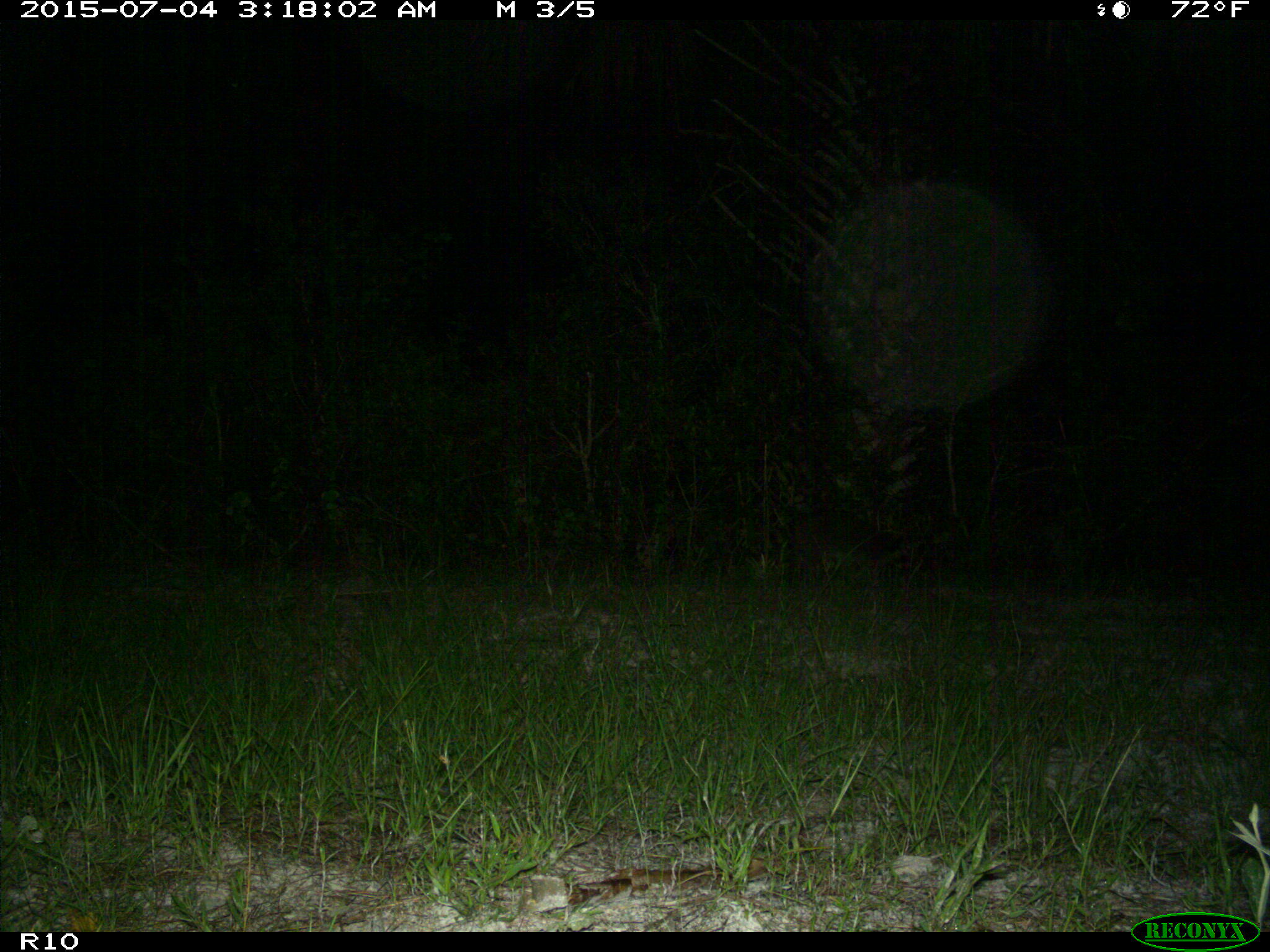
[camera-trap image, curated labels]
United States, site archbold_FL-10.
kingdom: Animalia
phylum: Chordata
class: Mammalia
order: Carnivora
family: Procyonidae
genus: Procyon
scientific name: Procyon lotor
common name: common raccoon